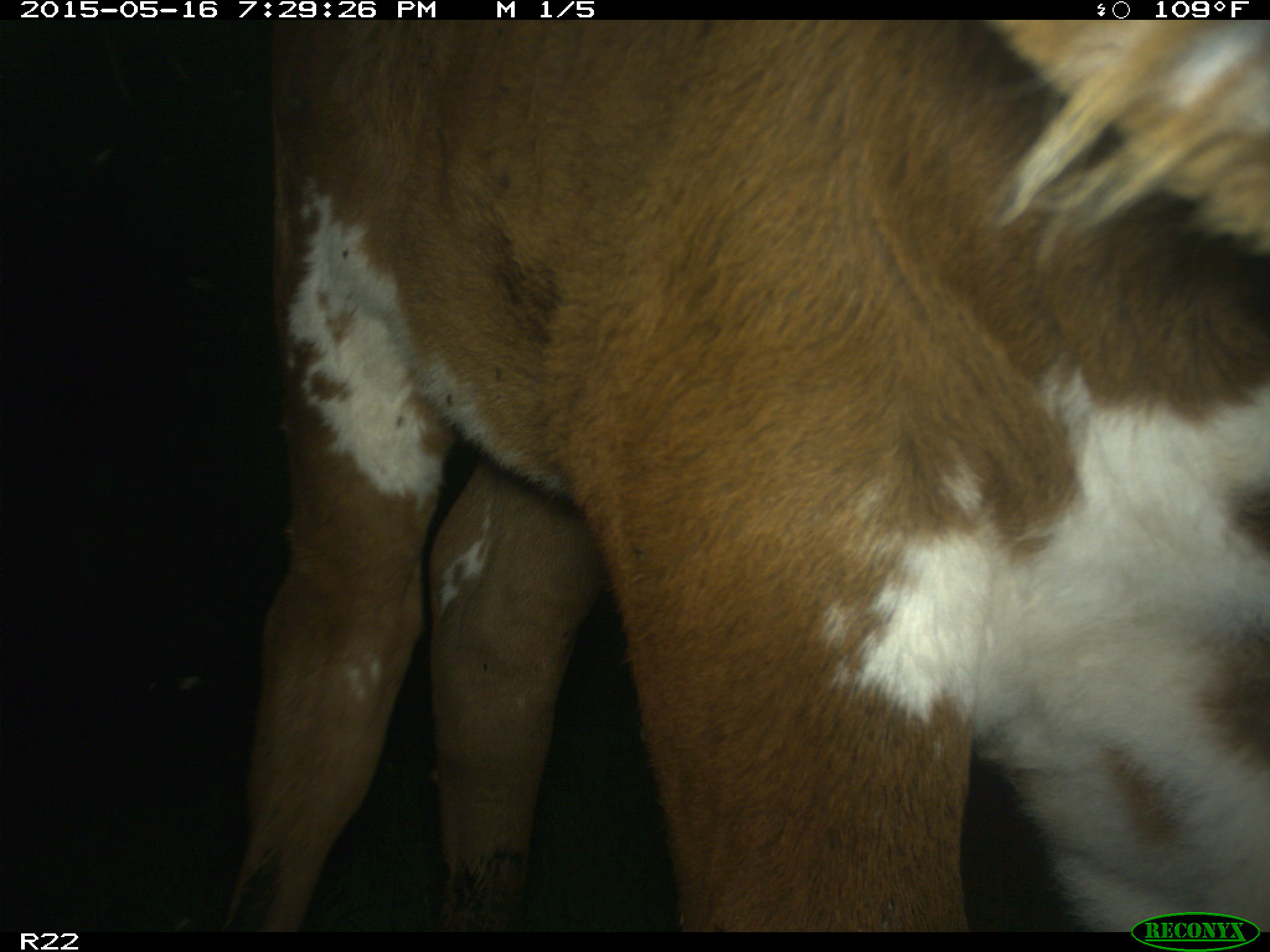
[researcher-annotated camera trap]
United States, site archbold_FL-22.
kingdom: Animalia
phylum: Chordata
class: Mammalia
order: Artiodactyla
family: Bovidae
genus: Bos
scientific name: Bos taurus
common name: domestic cow